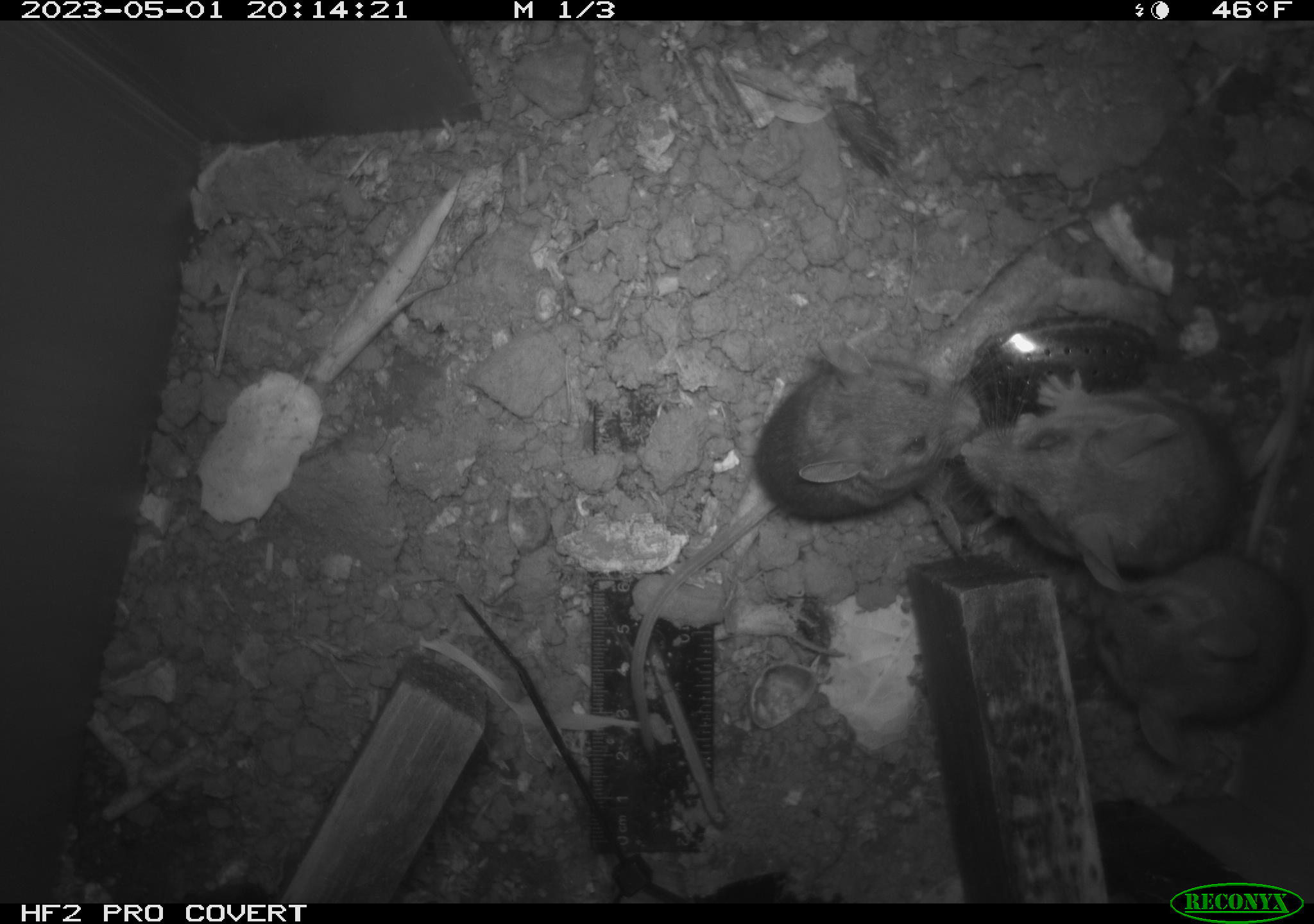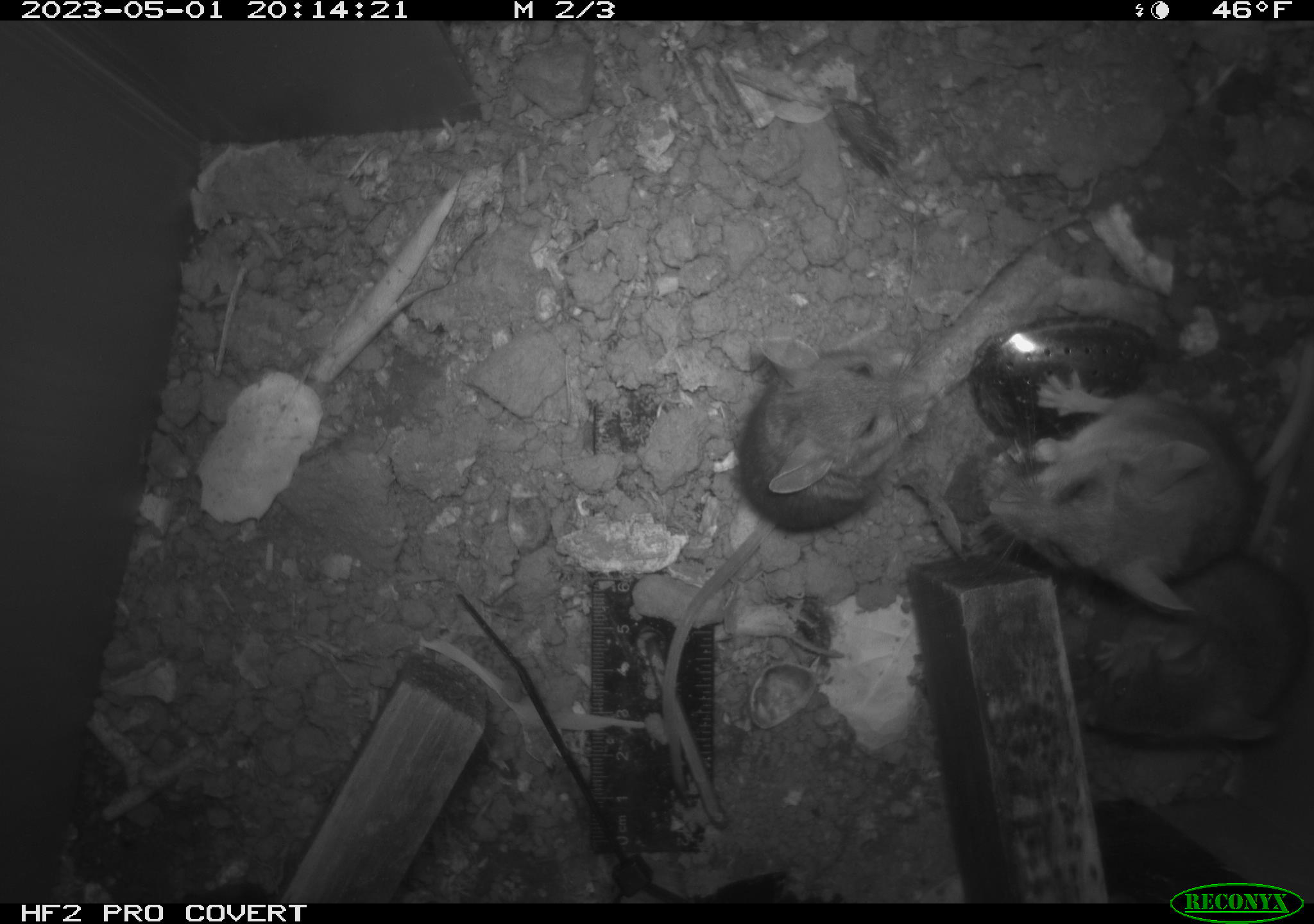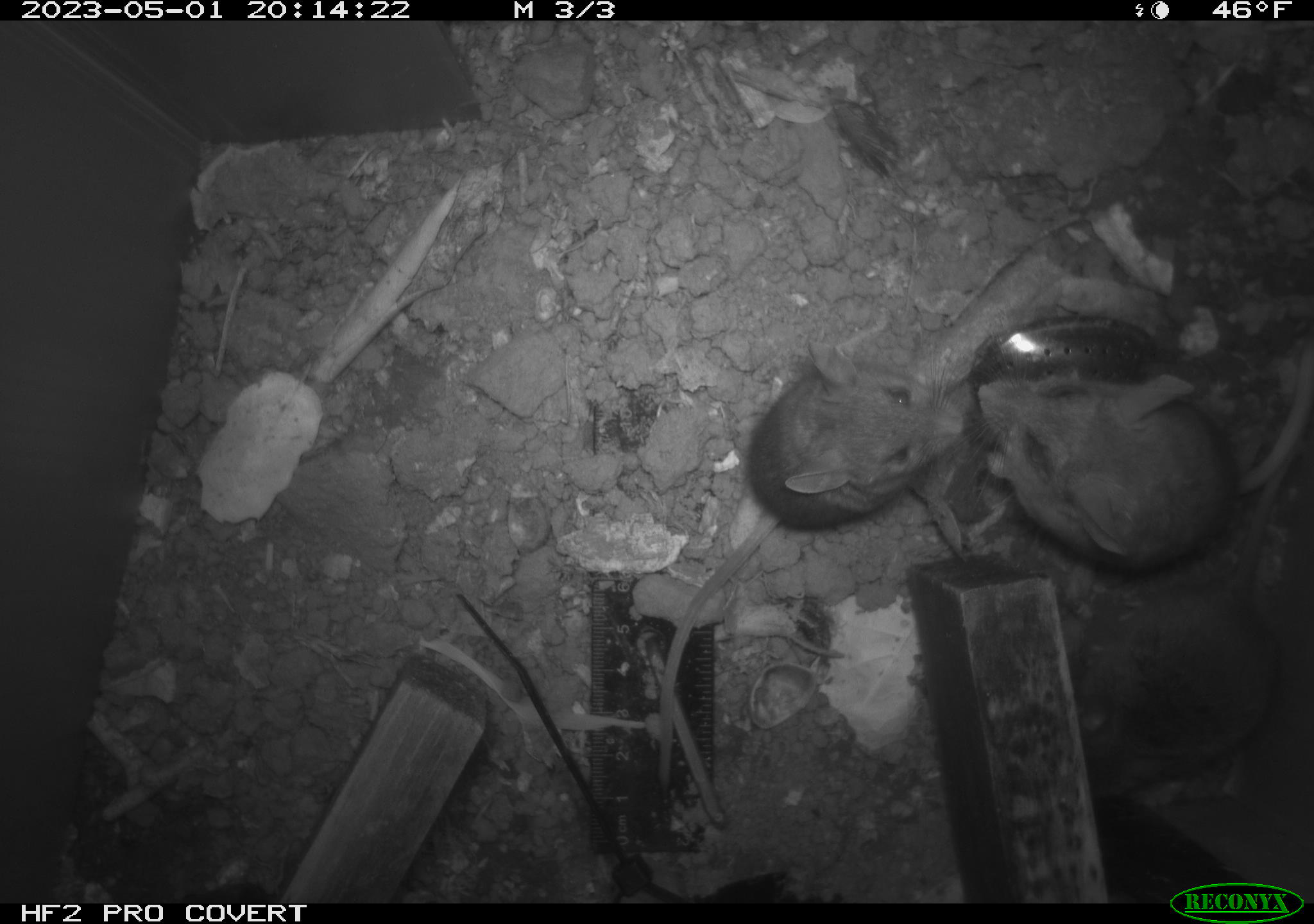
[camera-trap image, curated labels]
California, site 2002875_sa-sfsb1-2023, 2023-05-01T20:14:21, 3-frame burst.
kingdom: Animalia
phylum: Chordata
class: Mammalia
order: Rodentia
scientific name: Rodentia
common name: mouse species